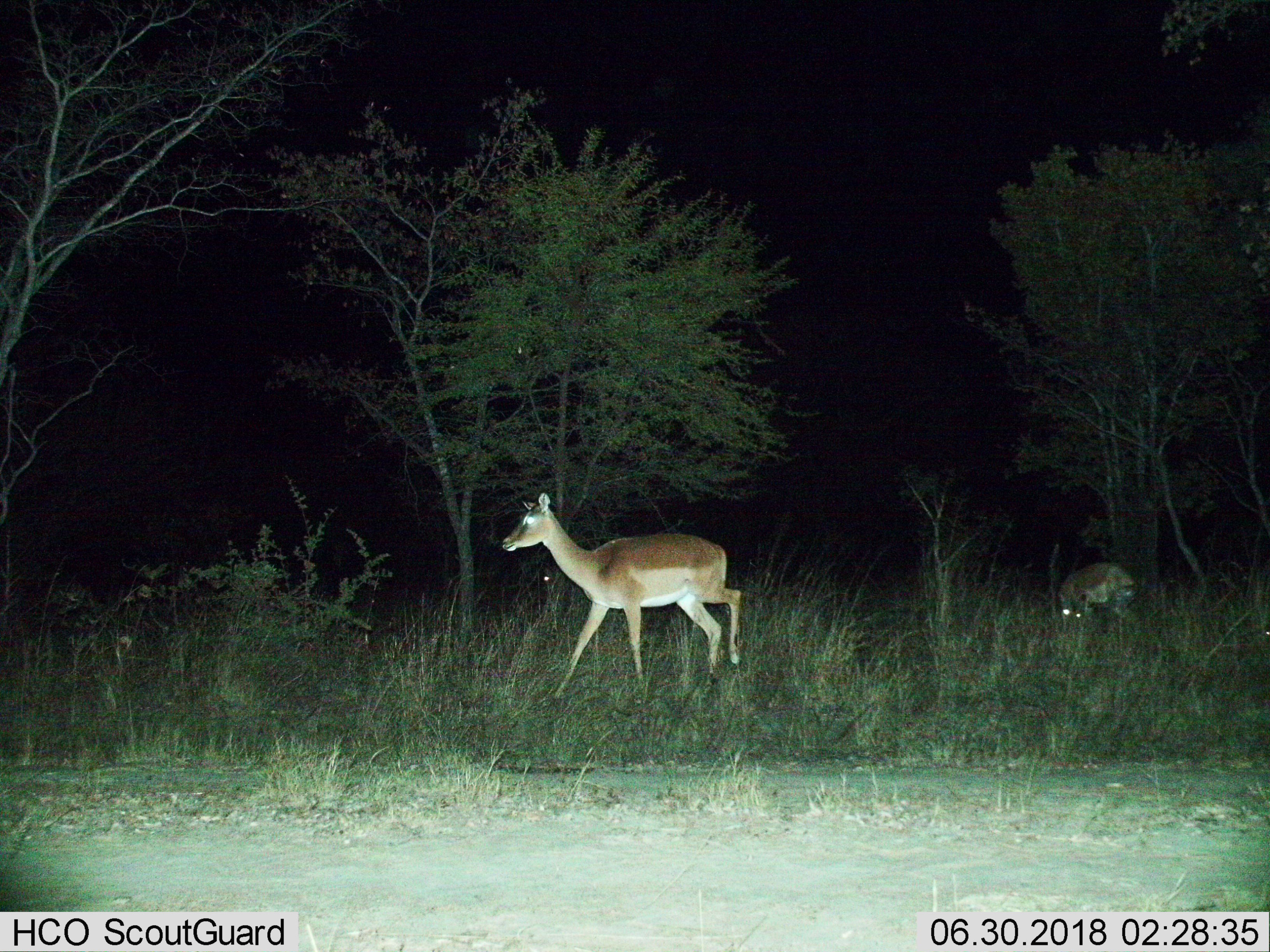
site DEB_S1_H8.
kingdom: Animalia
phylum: Chordata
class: Mammalia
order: Artiodactyla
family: Bovidae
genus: Aepyceros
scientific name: Aepyceros melampus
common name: impala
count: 3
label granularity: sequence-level